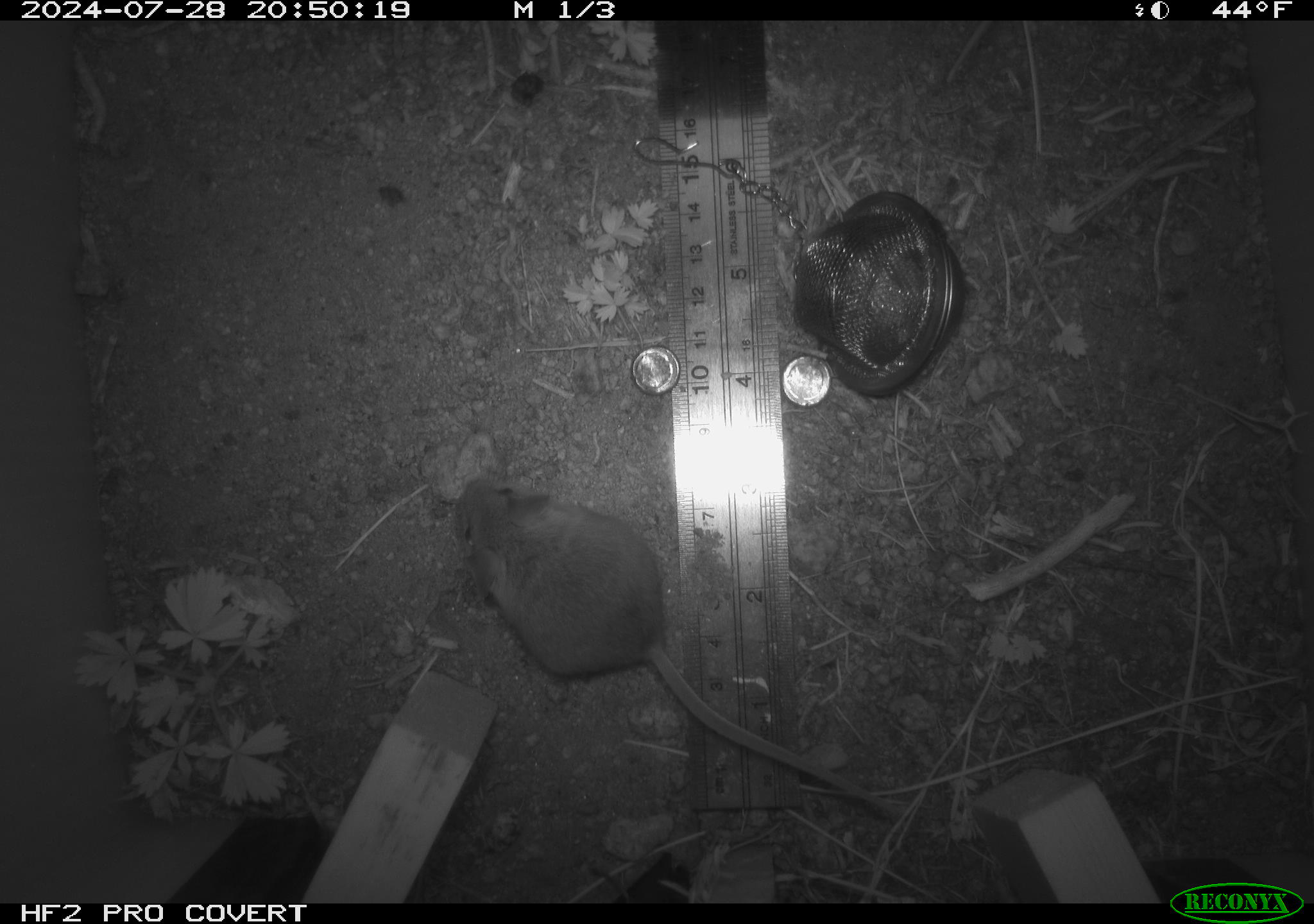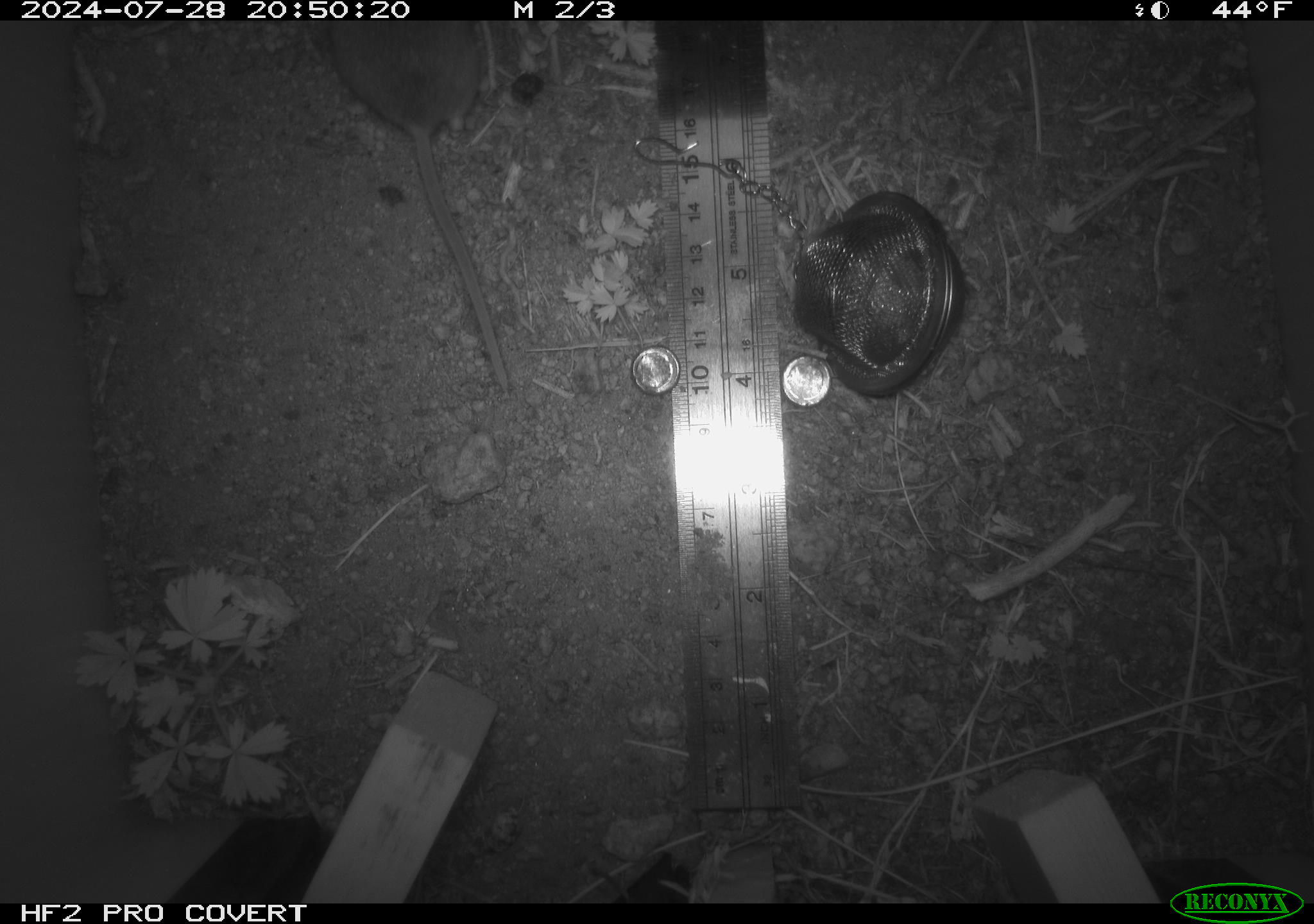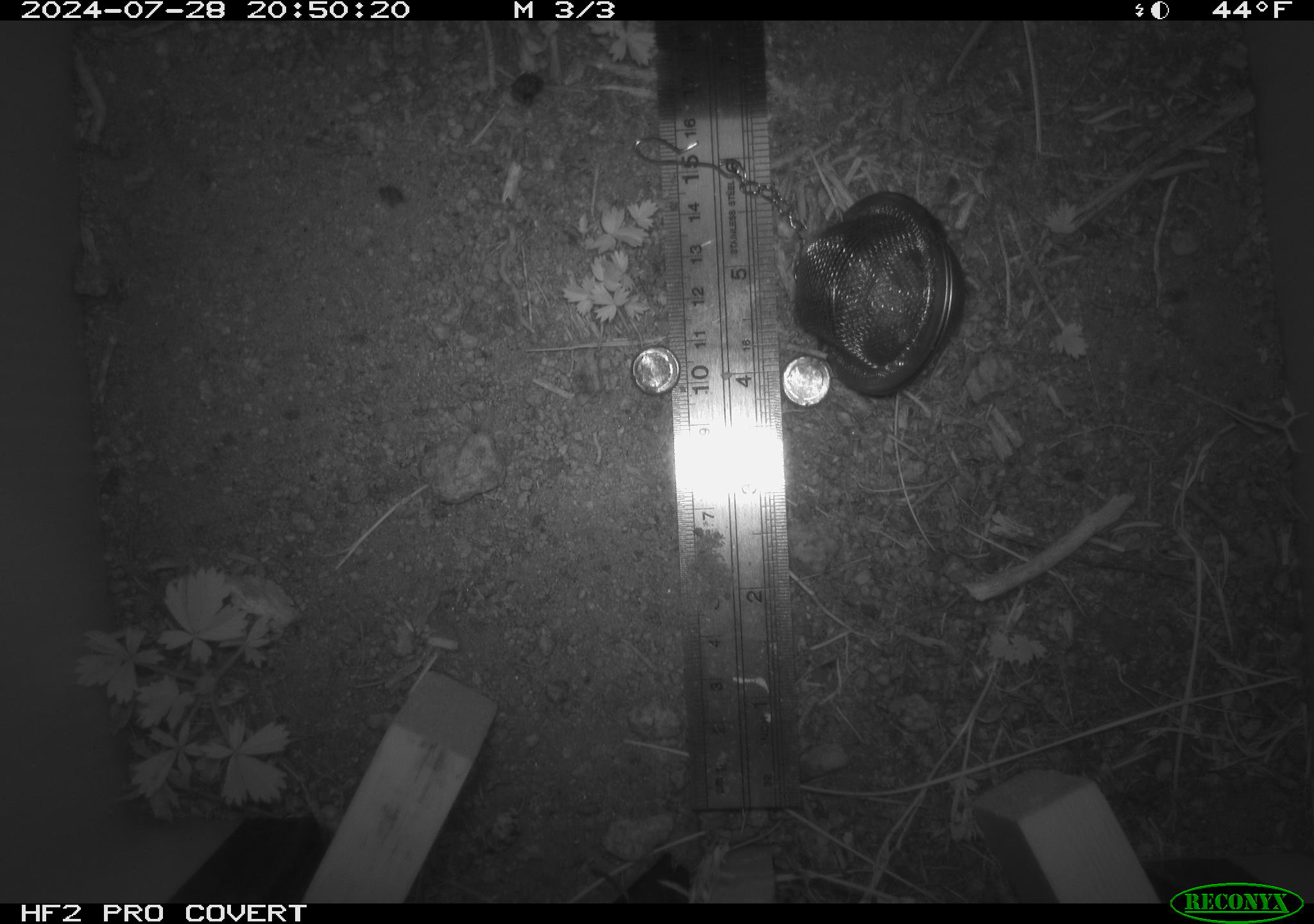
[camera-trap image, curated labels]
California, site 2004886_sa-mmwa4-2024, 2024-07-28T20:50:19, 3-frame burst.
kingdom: Animalia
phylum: Chordata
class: Mammalia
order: Rodentia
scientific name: Rodentia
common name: mouse species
Mouse species (Rodentia).